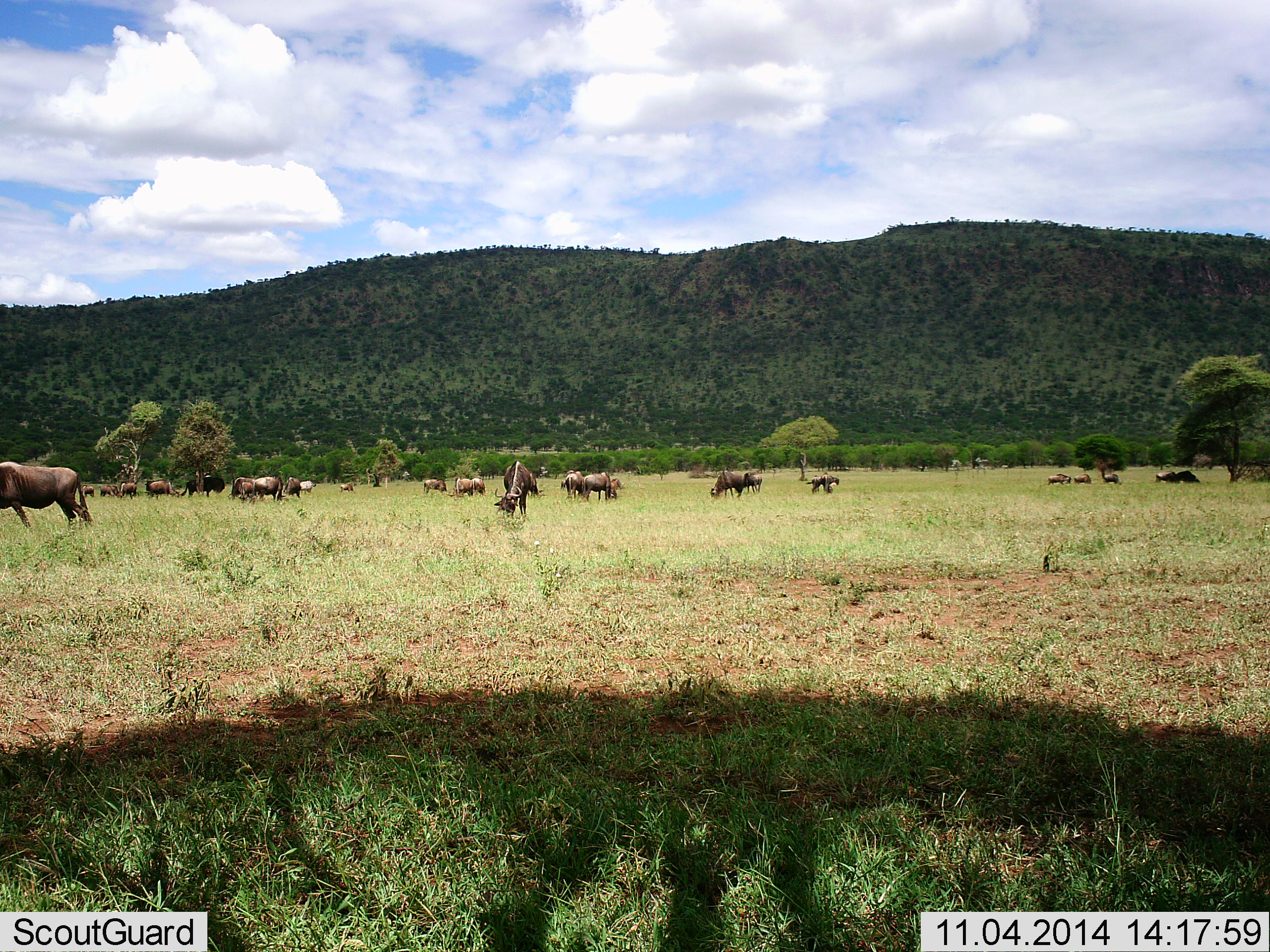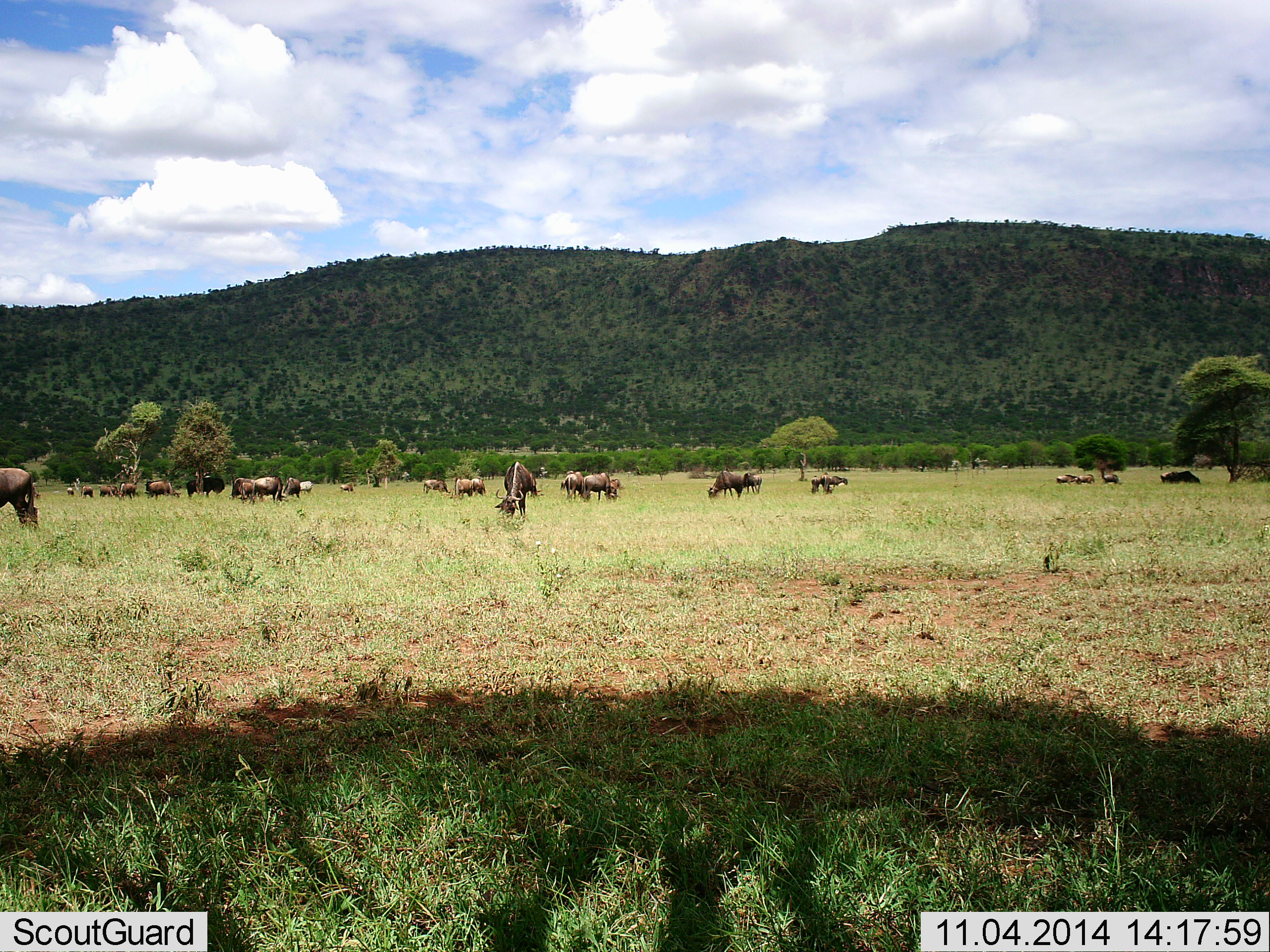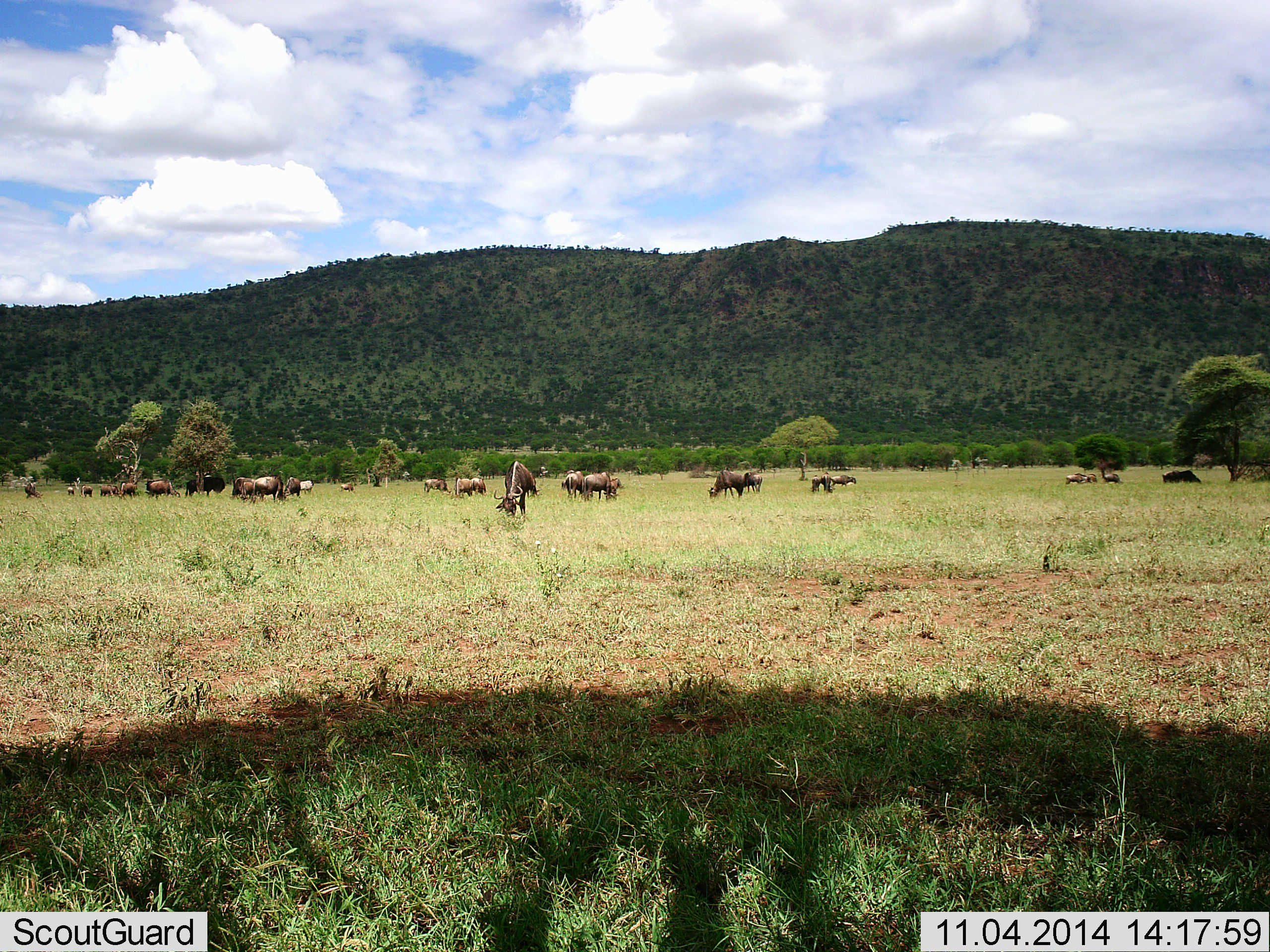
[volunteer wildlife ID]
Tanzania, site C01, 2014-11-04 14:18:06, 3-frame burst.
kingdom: Animalia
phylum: Chordata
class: Mammalia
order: Artiodactyla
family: Bovidae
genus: Connochaetes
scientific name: Connochaetes taurinus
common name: blue wildebeest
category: wildebeest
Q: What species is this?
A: Wildebeest (blue wildebeest) (Connochaetes taurinus).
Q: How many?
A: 11-50.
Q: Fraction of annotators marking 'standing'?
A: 55%.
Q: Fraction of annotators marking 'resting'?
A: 18%.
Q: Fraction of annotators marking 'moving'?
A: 55%.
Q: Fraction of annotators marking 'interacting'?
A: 0%.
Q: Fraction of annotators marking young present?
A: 0%.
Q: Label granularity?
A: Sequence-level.